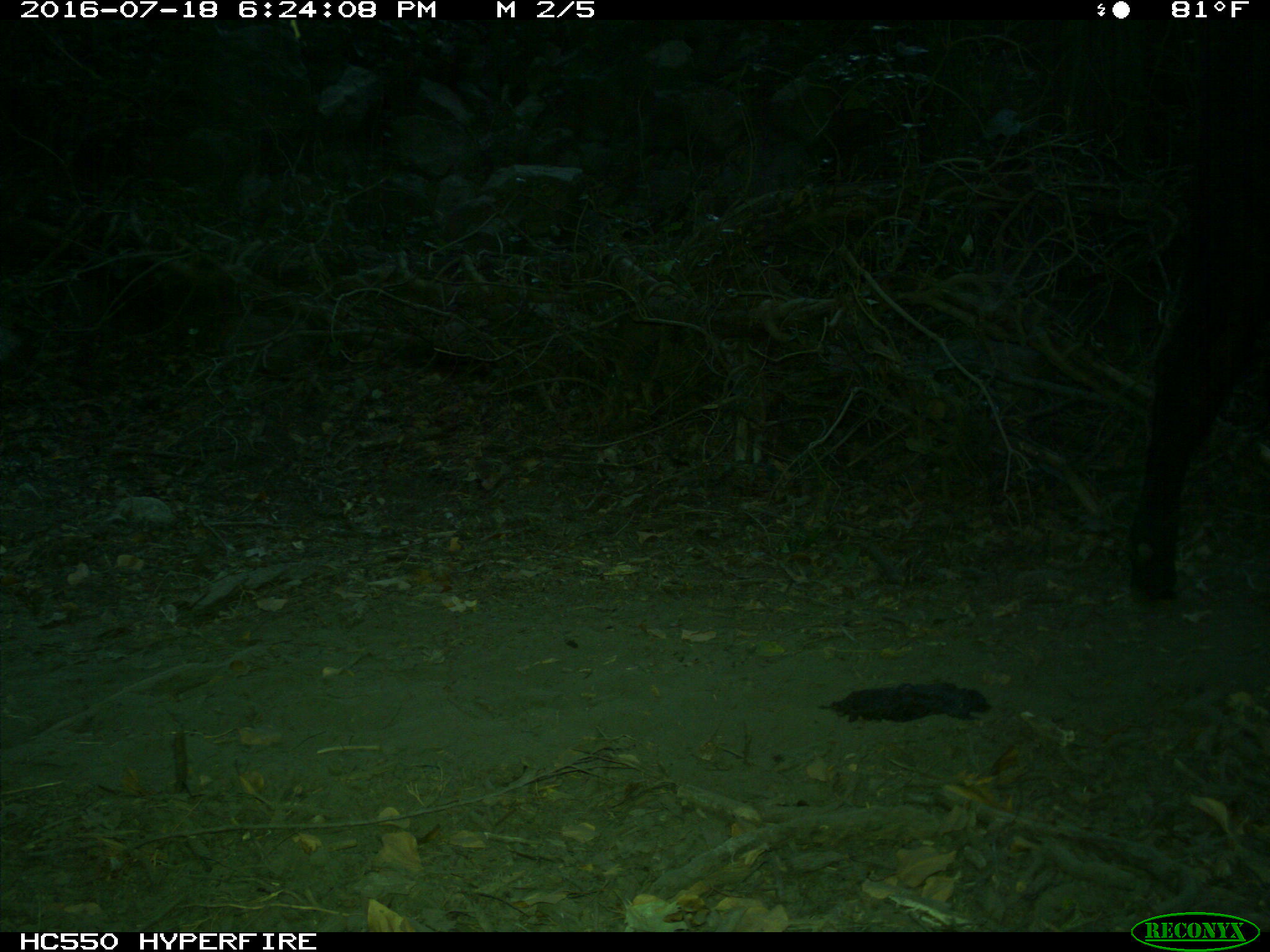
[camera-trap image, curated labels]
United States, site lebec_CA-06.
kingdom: Animalia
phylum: Chordata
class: Mammalia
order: Artiodactyla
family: Bovidae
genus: Bos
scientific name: Bos taurus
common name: domestic cow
Bos taurus (domestic cow).